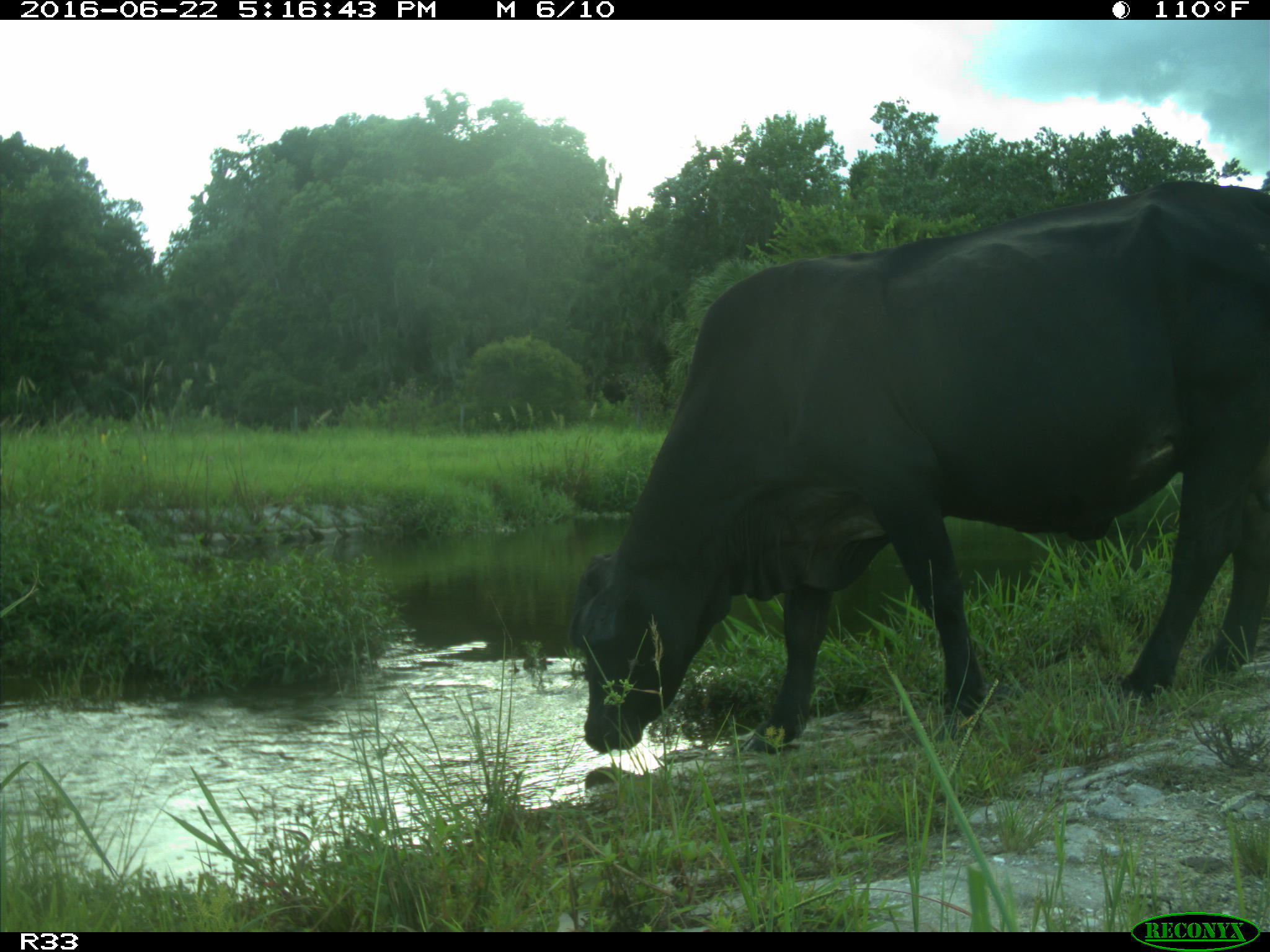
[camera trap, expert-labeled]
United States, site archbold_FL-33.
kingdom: Animalia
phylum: Chordata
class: Mammalia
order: Artiodactyla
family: Bovidae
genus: Bos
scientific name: Bos taurus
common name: domestic cow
Bos taurus (domestic cow).